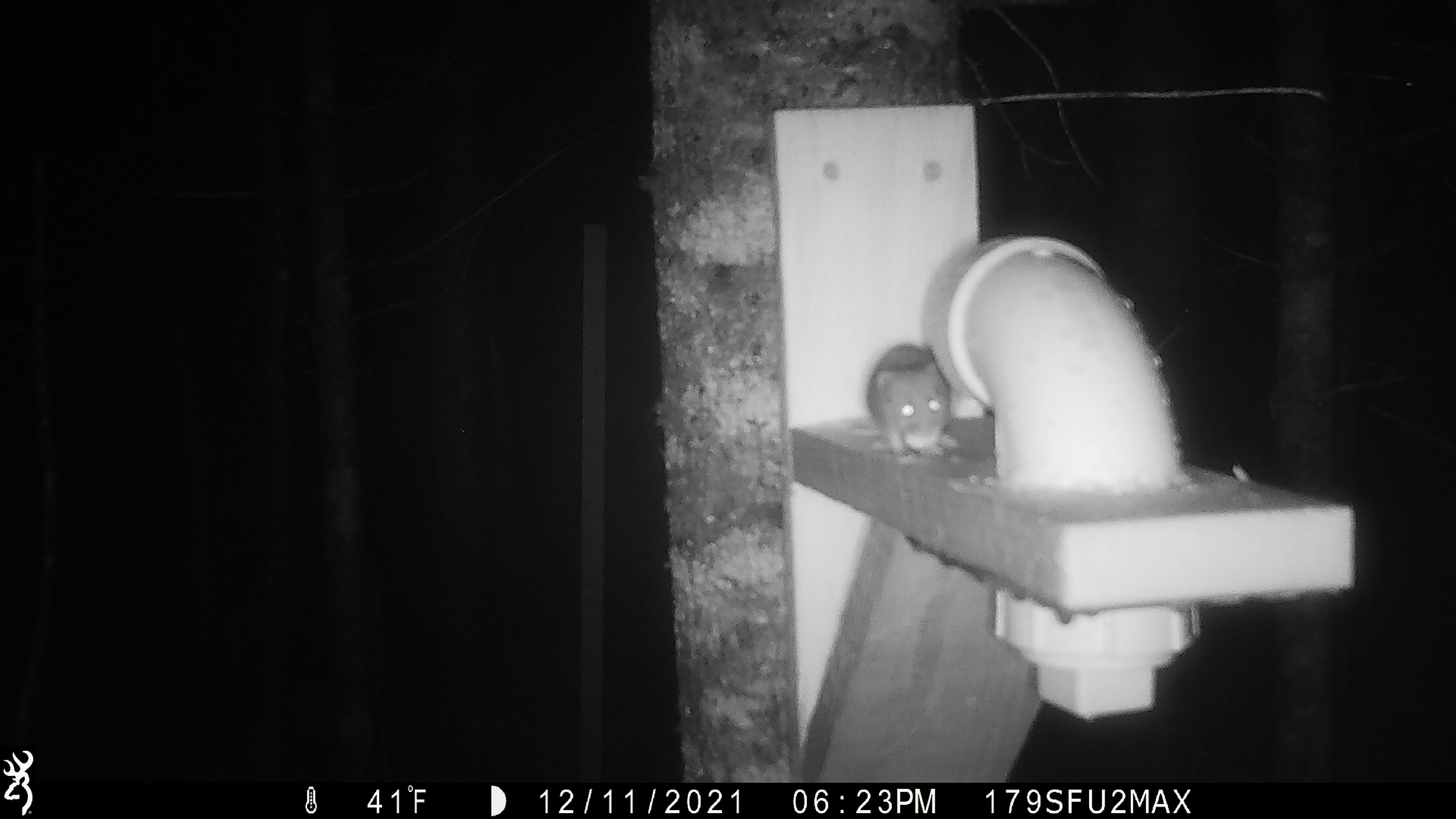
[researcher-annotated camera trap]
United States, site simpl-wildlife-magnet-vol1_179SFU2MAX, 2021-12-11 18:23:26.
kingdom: Animalia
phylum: Chordata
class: Mammalia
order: Rodentia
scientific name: Rodentia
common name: mouse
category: mouse sp.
Mouse sp. (mouse) (Rodentia).